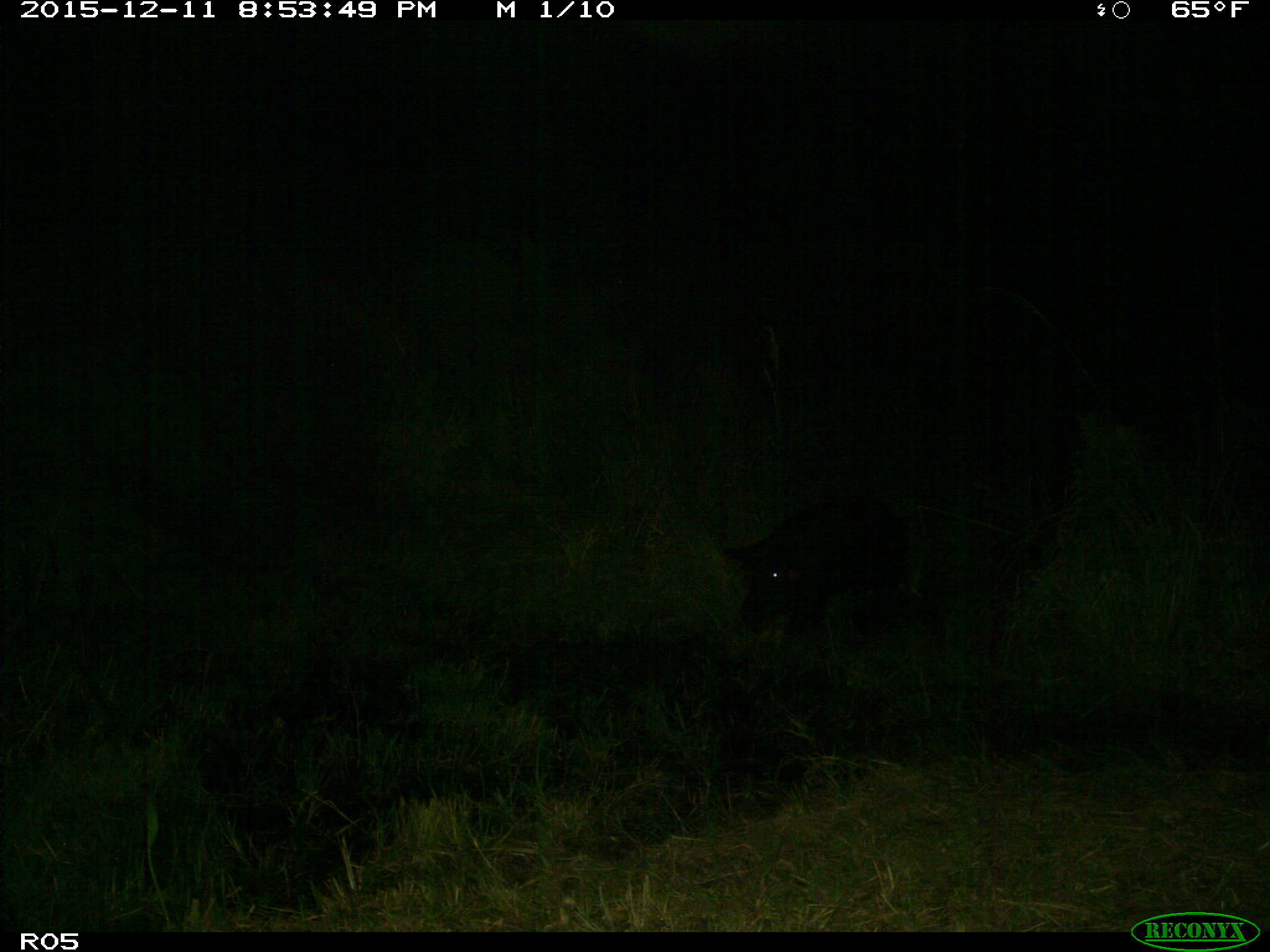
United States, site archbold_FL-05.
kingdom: Animalia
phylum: Chordata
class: Mammalia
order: Artiodactyla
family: Suidae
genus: Sus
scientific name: Sus scrofa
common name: wild boar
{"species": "Sus scrofa (wild boar)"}